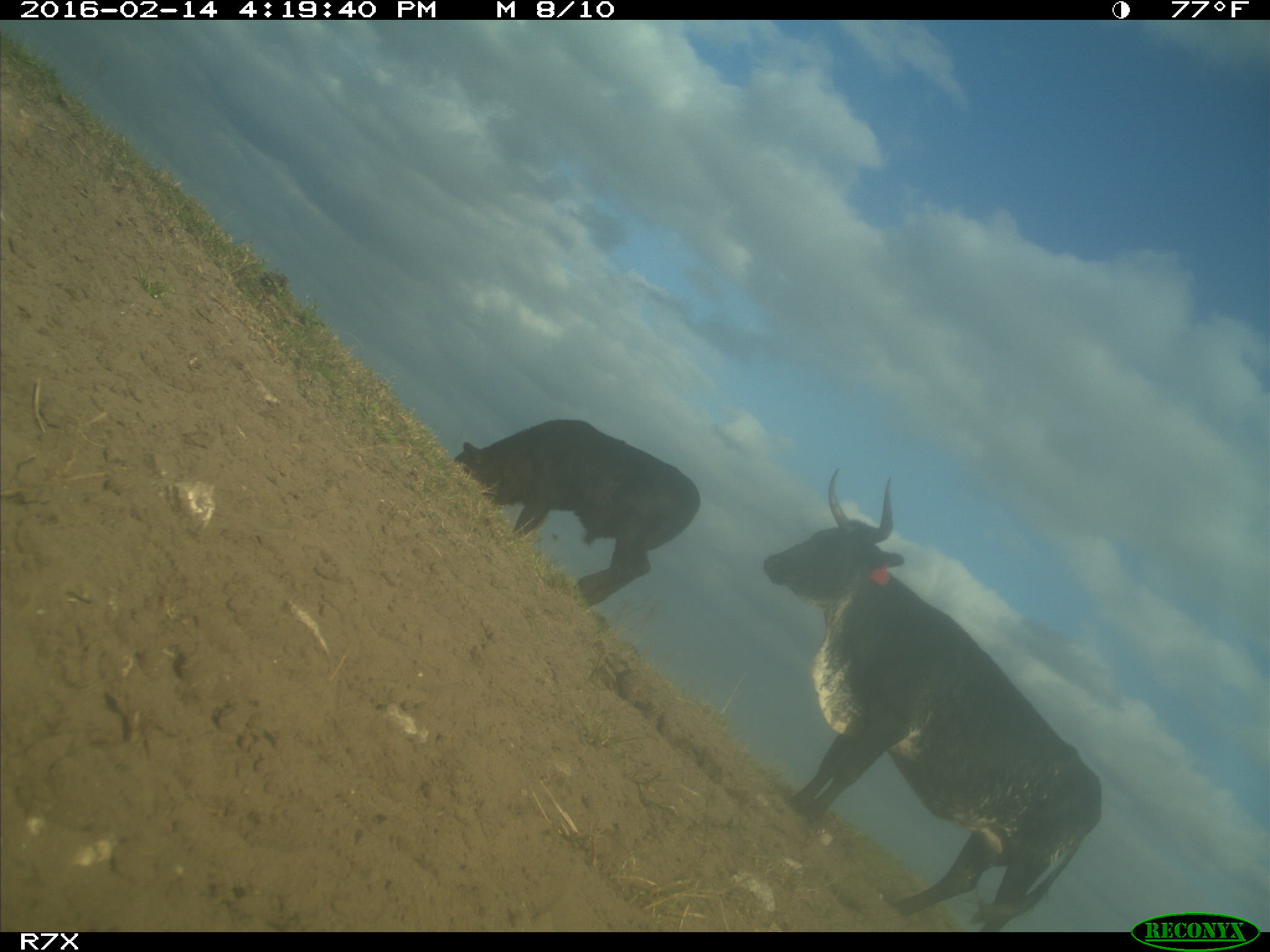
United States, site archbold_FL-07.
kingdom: Animalia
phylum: Chordata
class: Mammalia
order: Artiodactyla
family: Bovidae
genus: Bos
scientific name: Bos taurus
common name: domestic cow